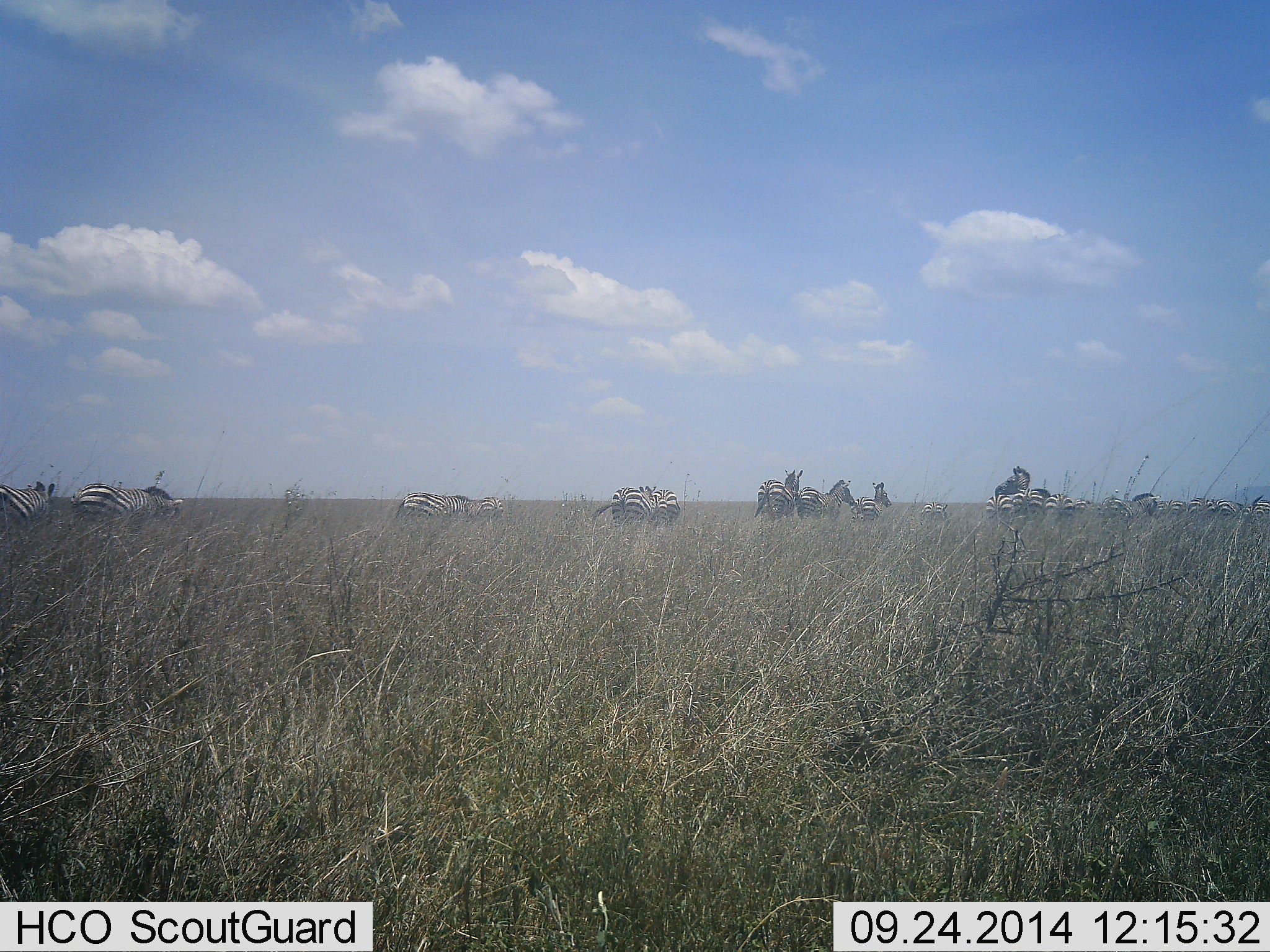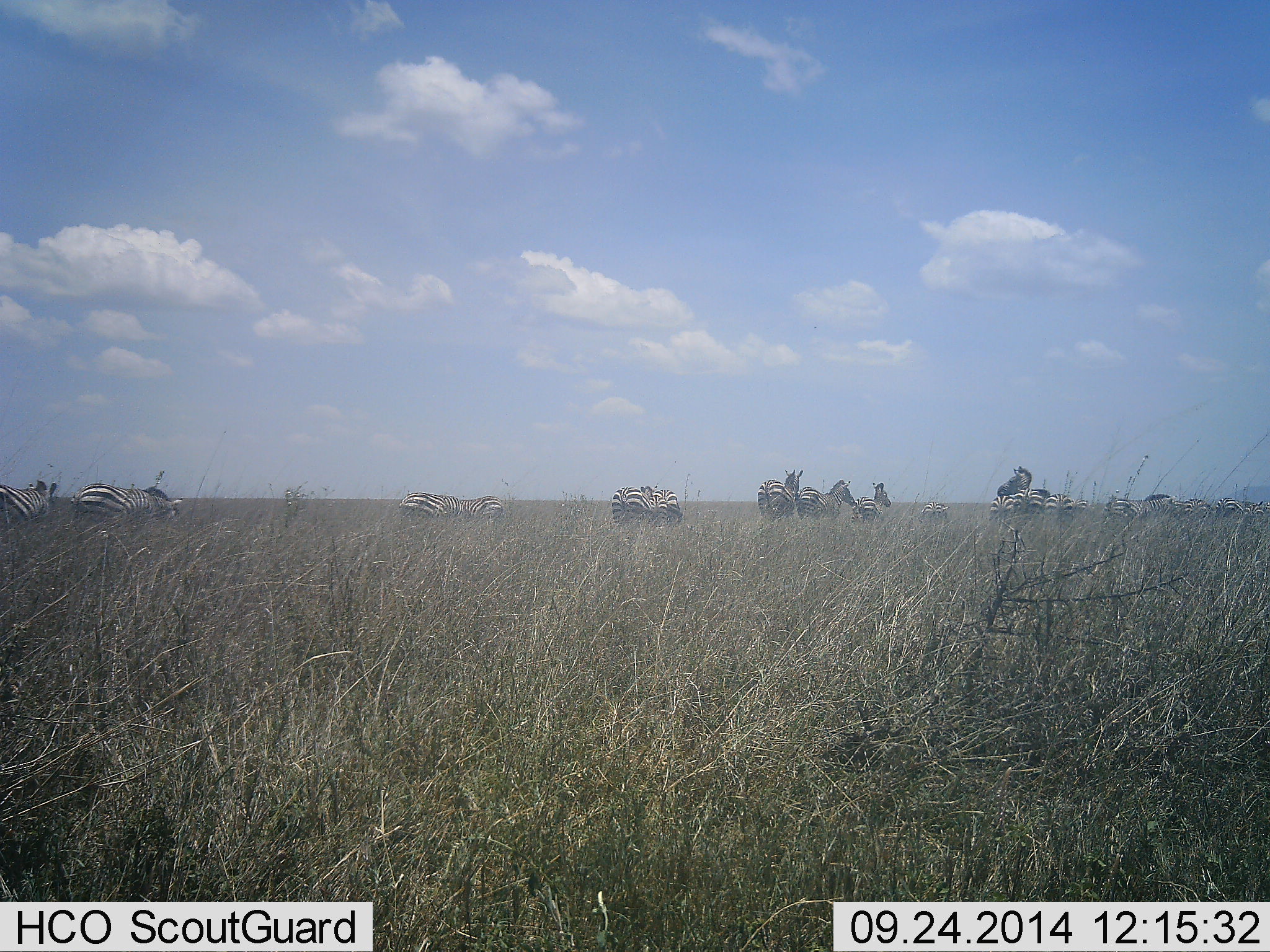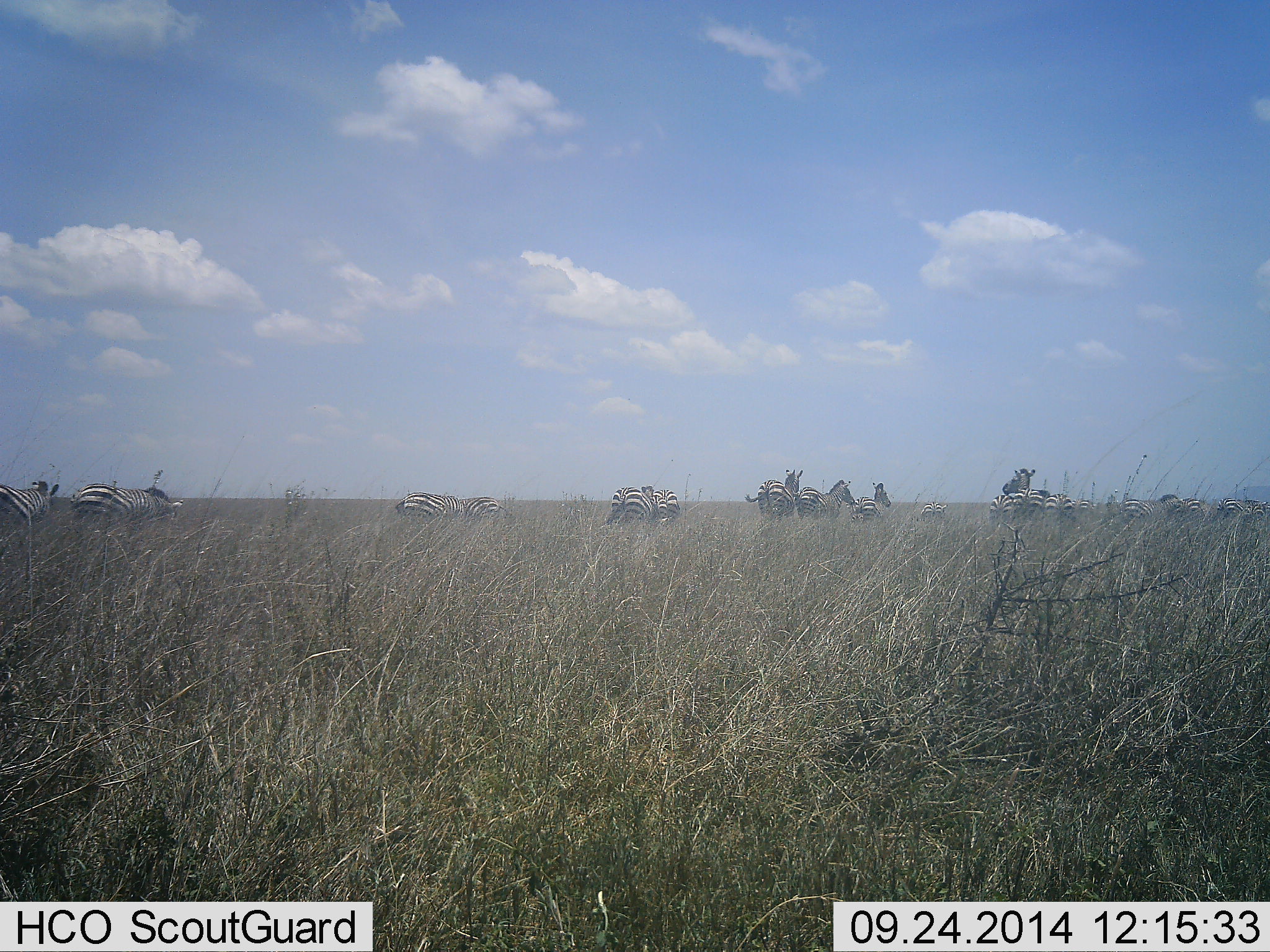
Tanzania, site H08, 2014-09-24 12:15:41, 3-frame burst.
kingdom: Animalia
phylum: Chordata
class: Mammalia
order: Perissodactyla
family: Equidae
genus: Equus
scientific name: Equus quagga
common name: plains zebra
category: zebra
Zebra (plains zebra) (Equus quagga), count 11-50. Behavior (volunteer vote fractions): standing 80%, resting 0%, moving 40%, interacting 0%. Young present (vote fraction): 10%. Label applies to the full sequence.